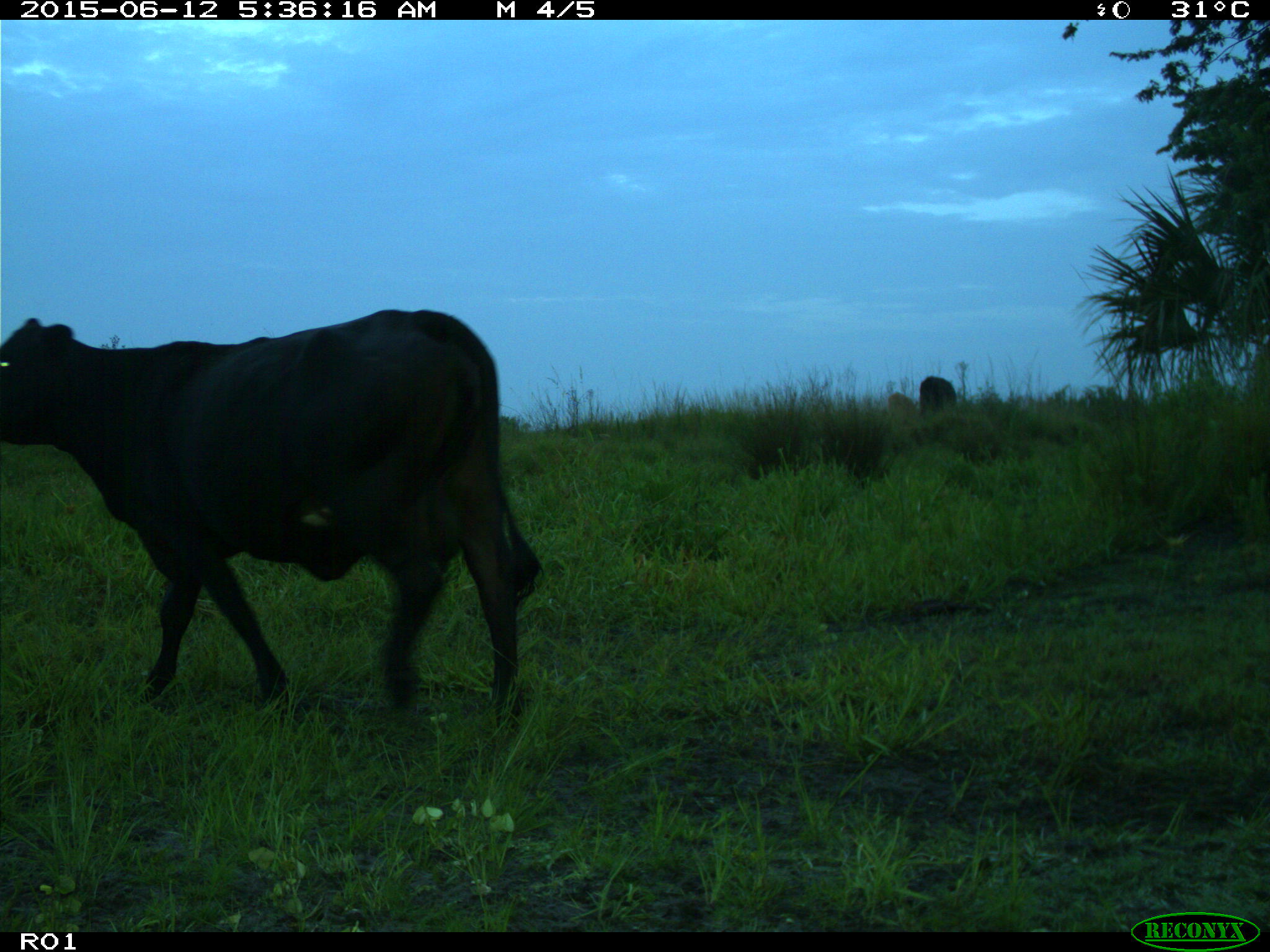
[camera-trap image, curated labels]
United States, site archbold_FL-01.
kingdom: Animalia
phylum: Chordata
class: Mammalia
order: Artiodactyla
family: Bovidae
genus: Bos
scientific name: Bos taurus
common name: domestic cow